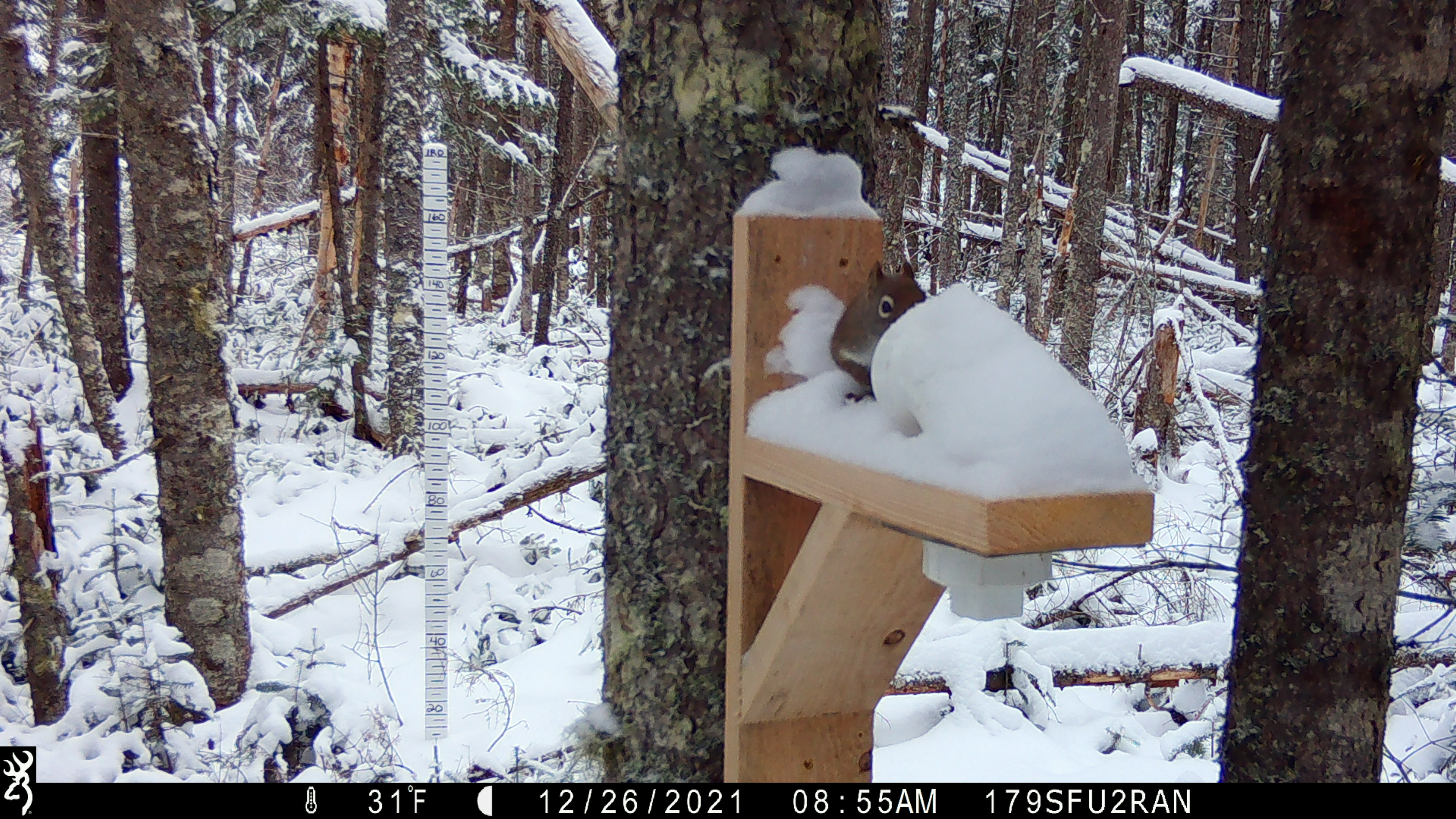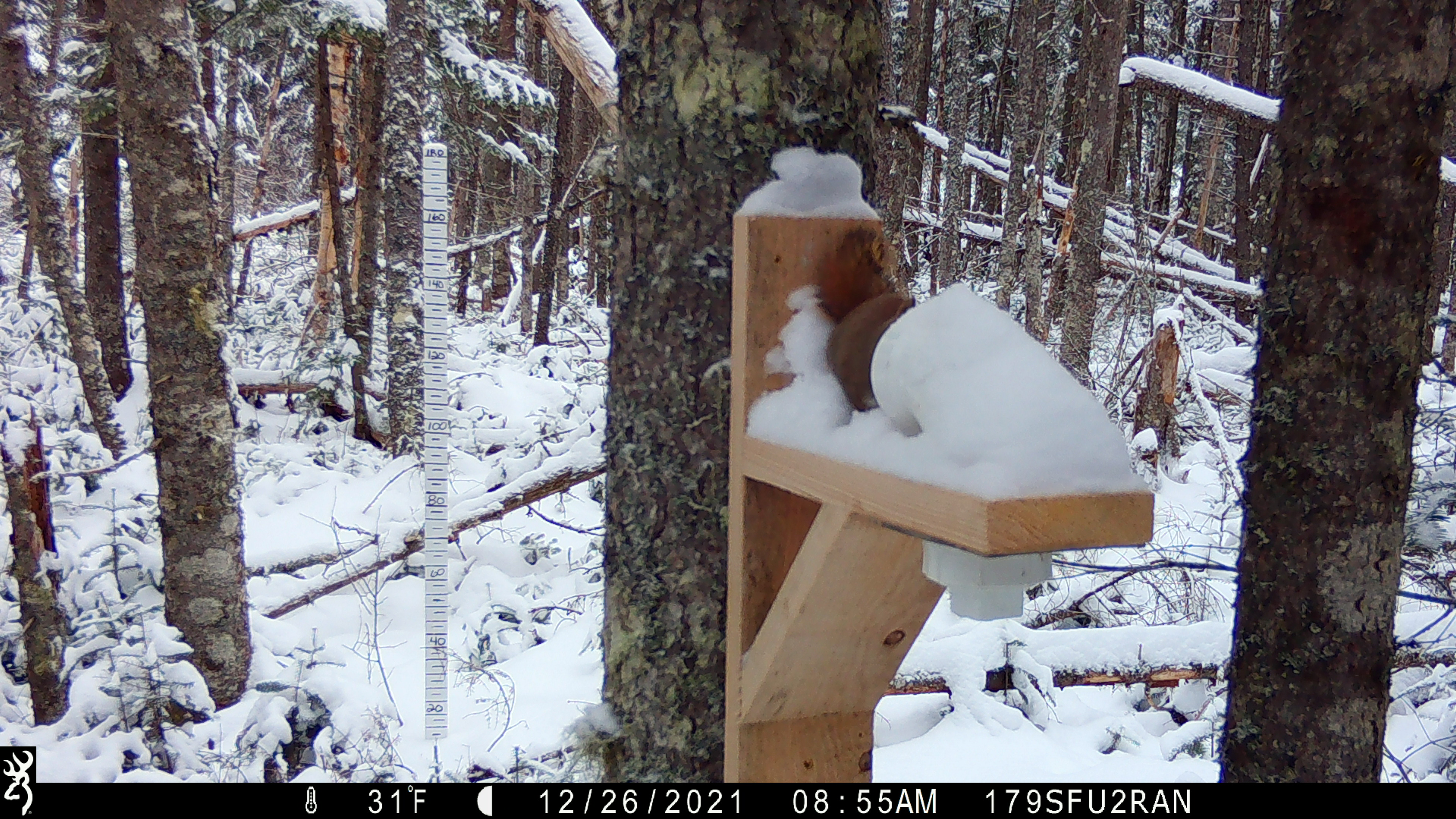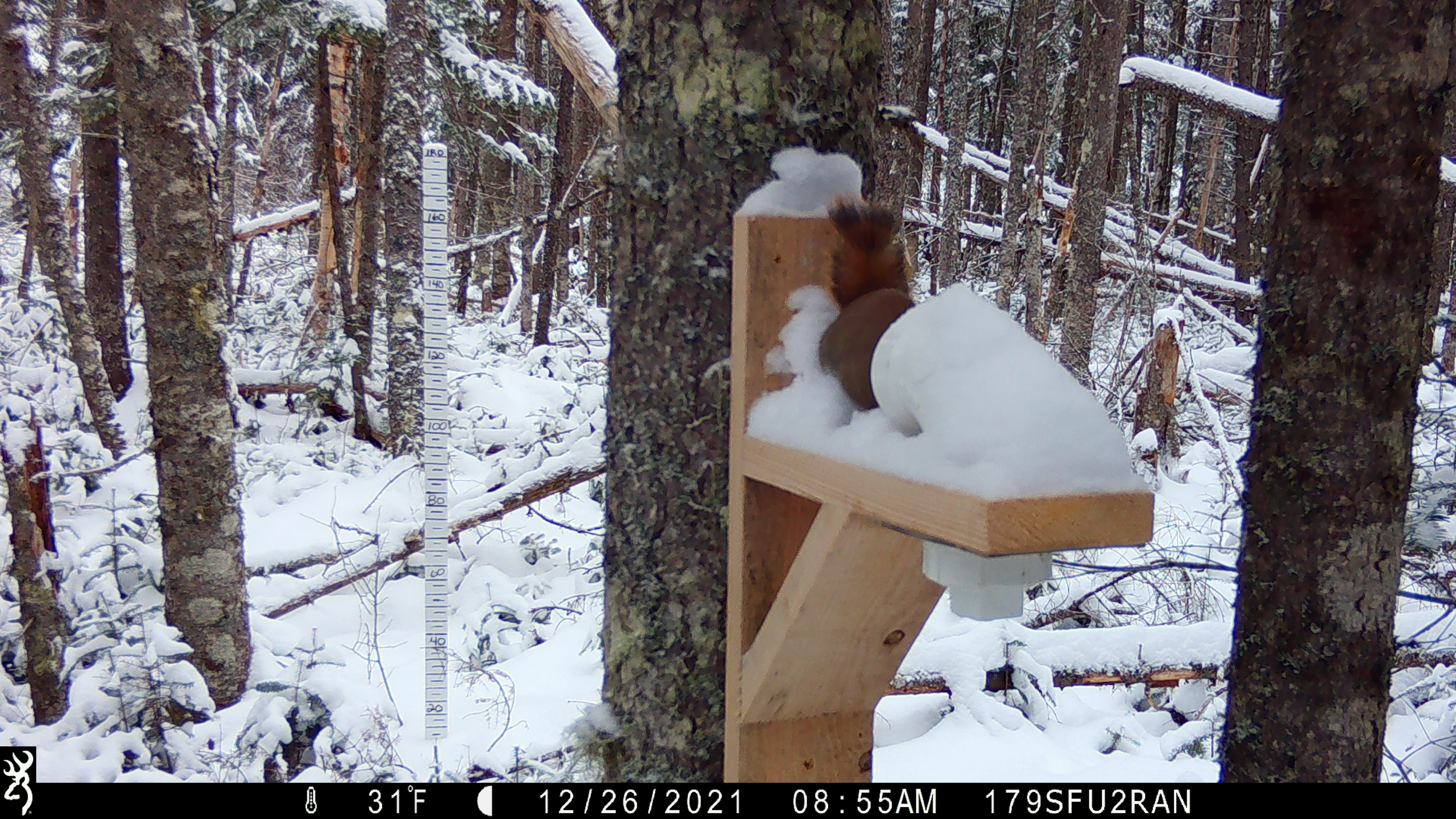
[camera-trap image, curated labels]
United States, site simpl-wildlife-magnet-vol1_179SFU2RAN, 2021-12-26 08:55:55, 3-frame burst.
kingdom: Animalia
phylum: Chordata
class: Mammalia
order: Rodentia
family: Sciuridae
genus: Tamiasciurus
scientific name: Tamiasciurus hudsonicus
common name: red squirrel